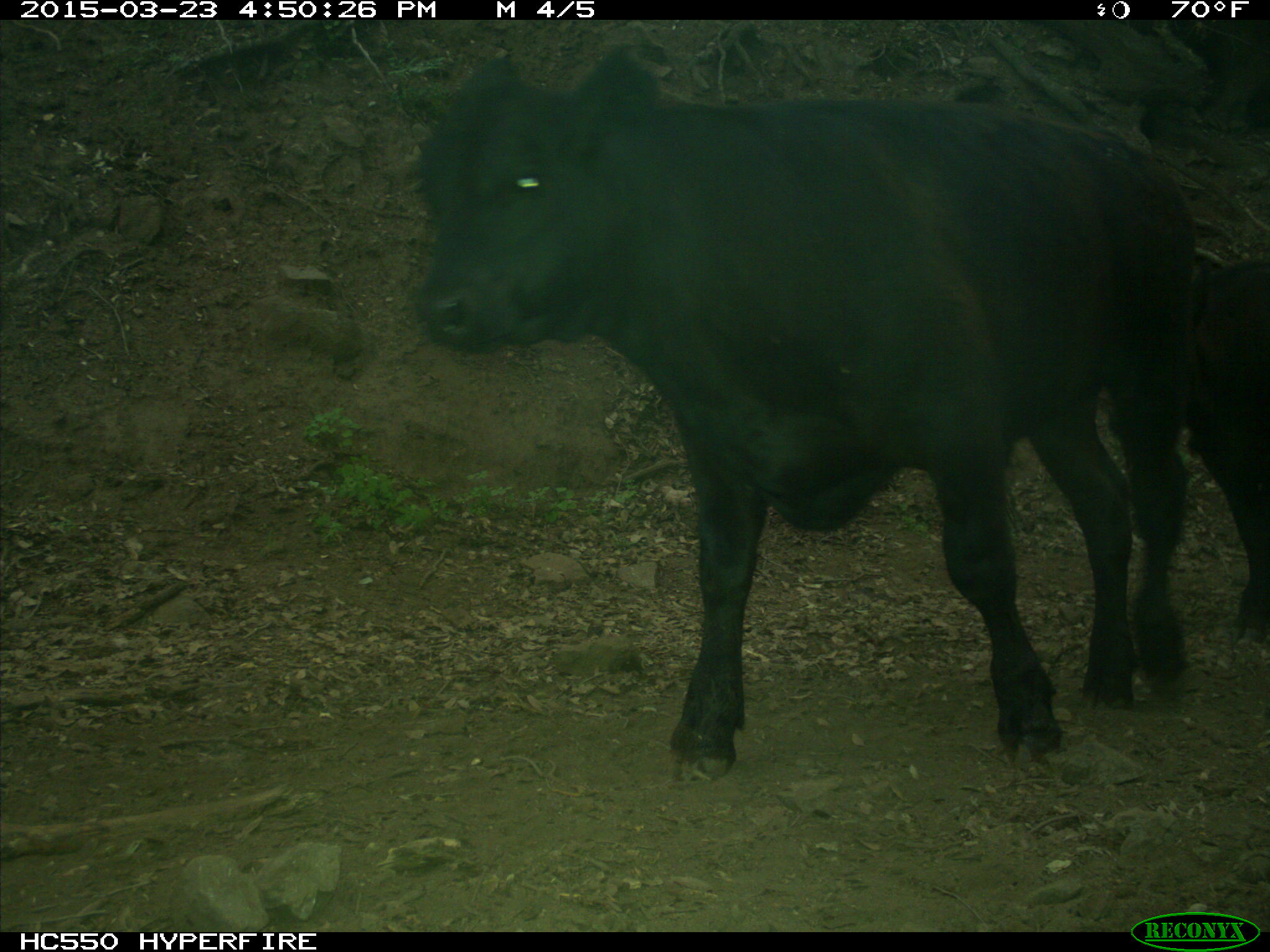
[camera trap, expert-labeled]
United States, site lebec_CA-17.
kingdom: Animalia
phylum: Chordata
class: Mammalia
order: Artiodactyla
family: Bovidae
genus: Bos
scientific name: Bos taurus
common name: domestic cow